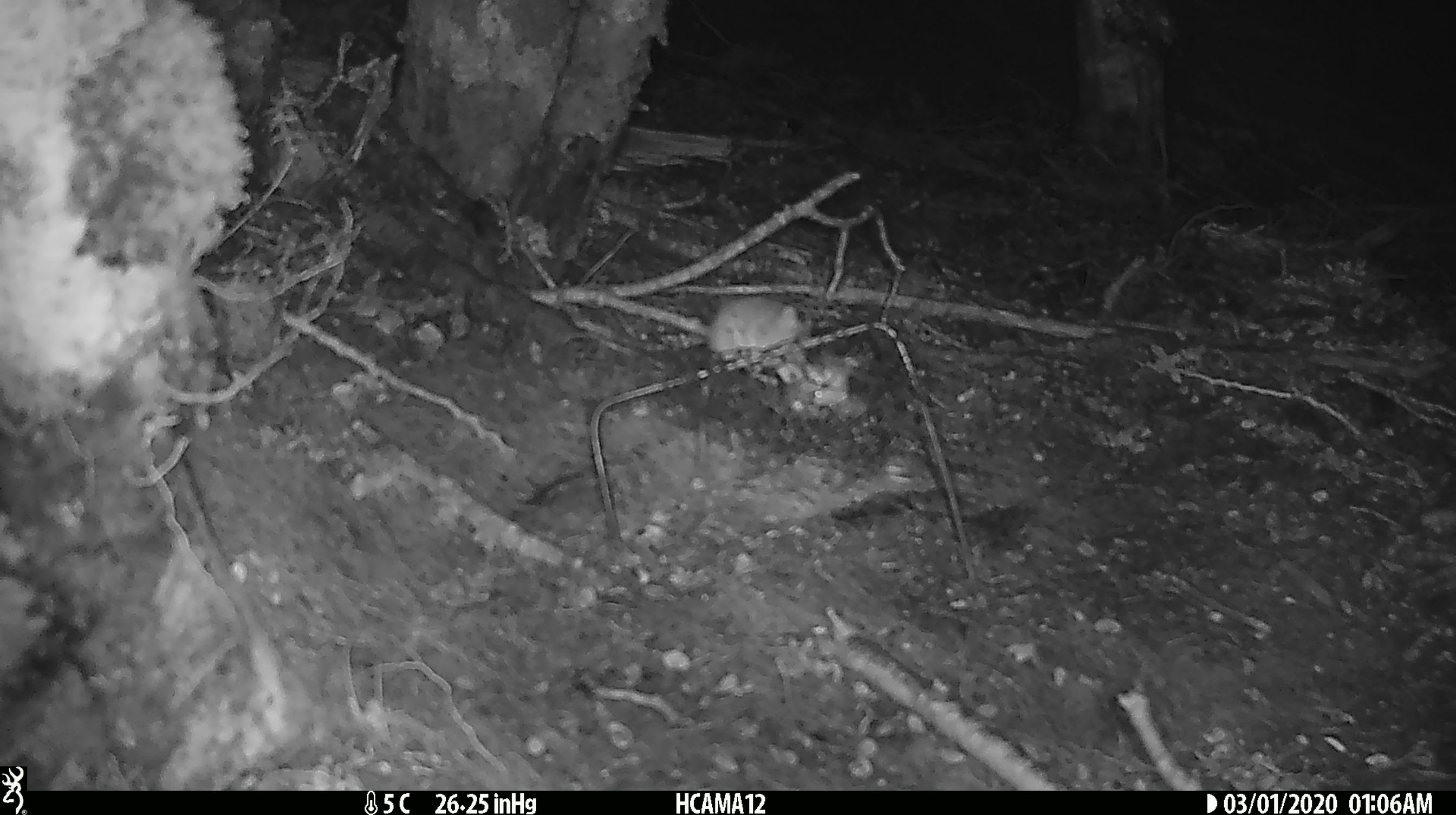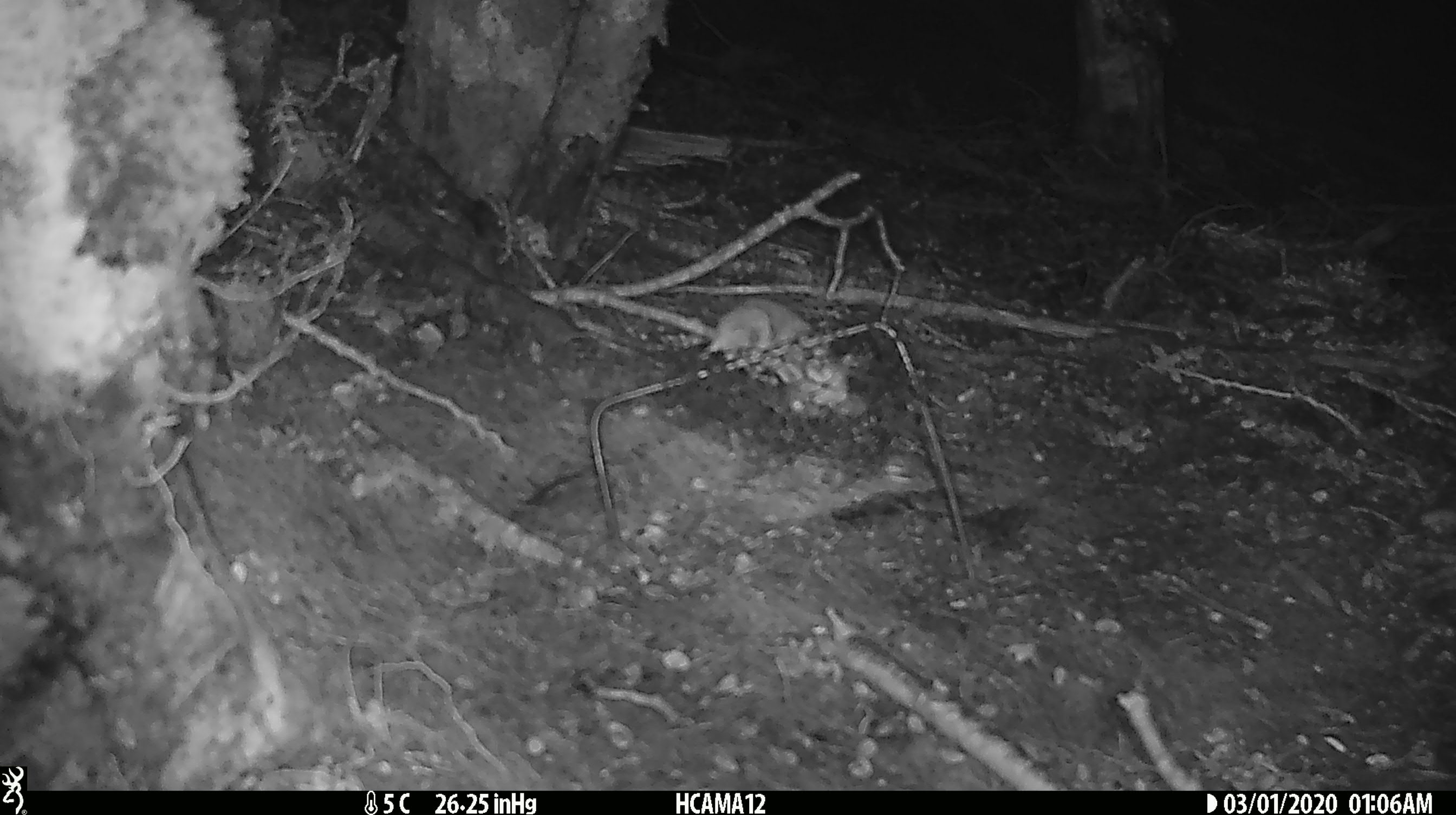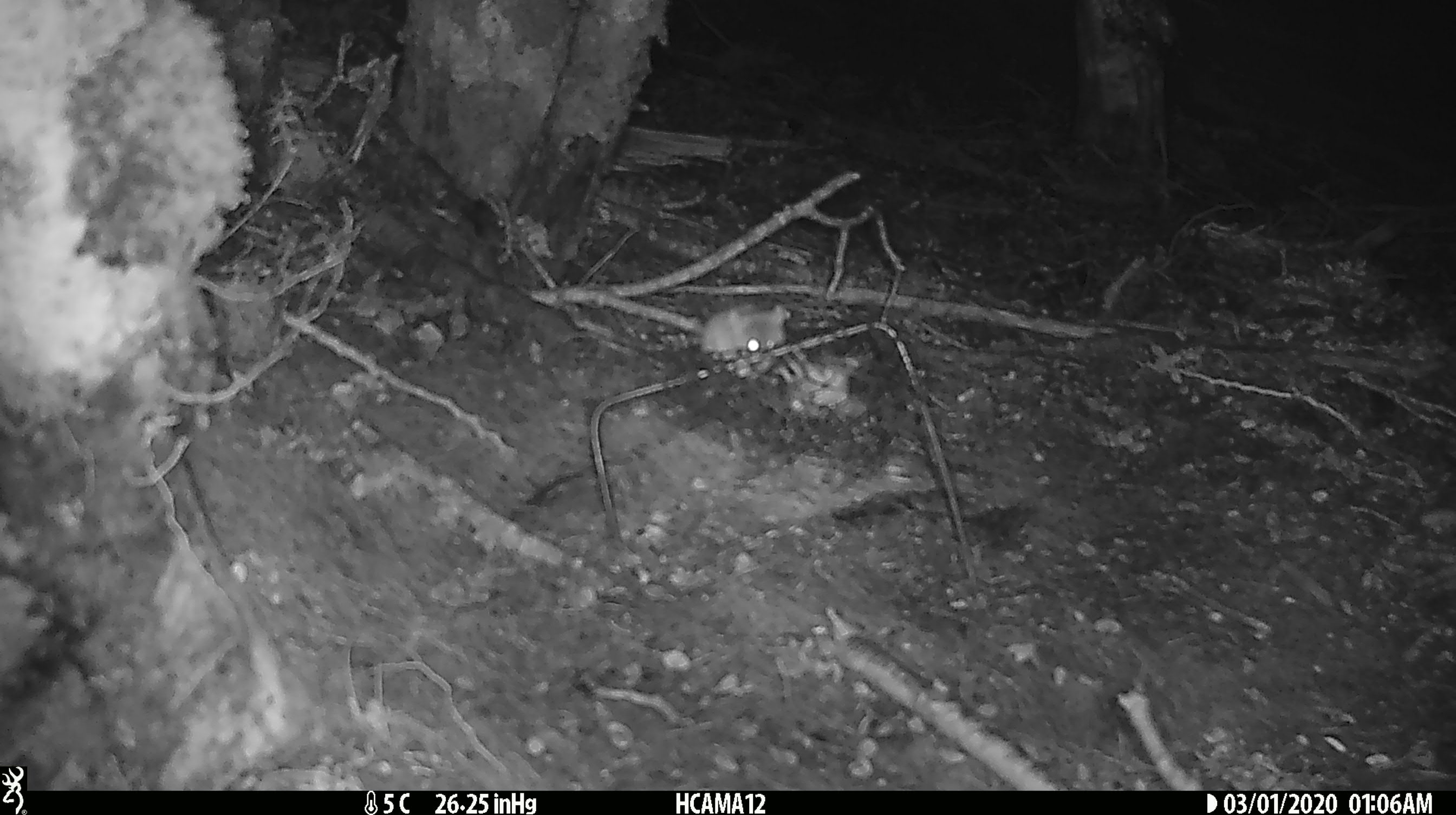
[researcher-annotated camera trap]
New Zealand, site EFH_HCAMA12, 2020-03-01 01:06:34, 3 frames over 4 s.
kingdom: Animalia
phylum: Chordata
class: Mammalia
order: Rodentia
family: Muridae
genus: Mus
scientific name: Mus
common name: mouse